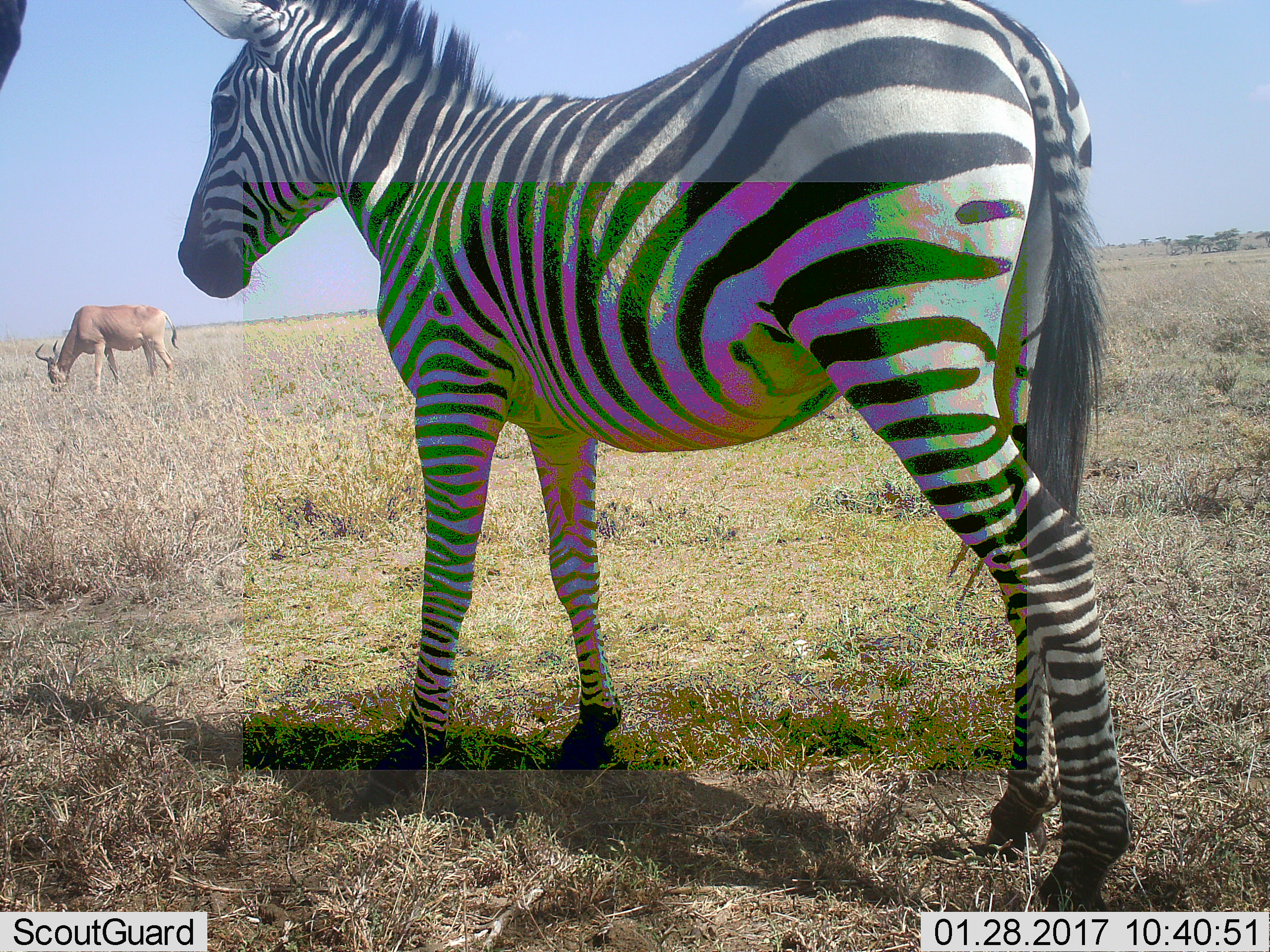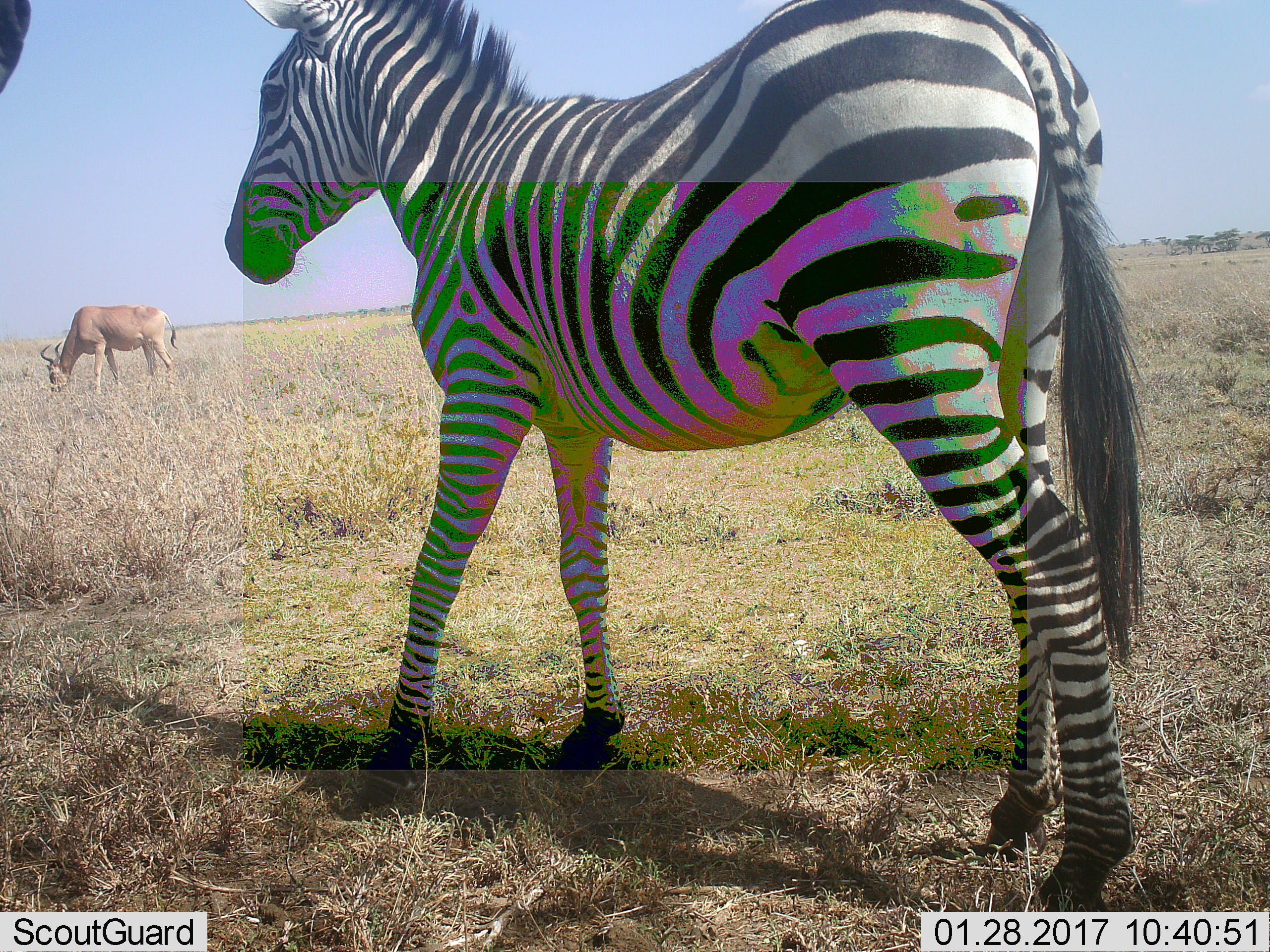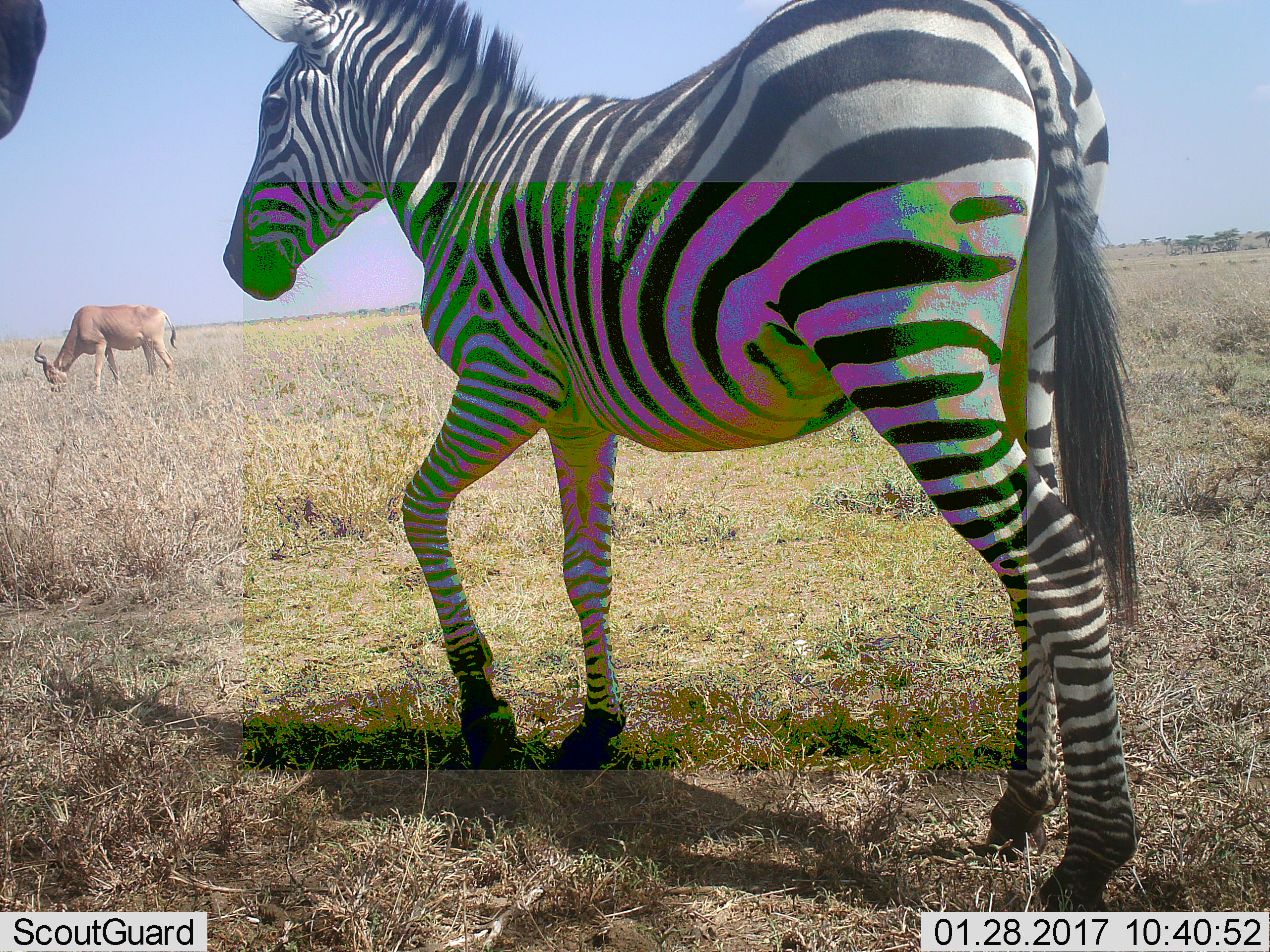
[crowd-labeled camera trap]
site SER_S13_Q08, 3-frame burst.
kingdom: Animalia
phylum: Chordata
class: Mammalia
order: Artiodactyla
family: Bovidae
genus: Alcelaphus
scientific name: Alcelaphus buselaphus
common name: hartebeest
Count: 1.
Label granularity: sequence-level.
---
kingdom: Animalia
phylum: Chordata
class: Mammalia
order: Perissodactyla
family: Equidae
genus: Equus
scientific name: Equus quagga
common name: plains zebra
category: zebraplains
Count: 1.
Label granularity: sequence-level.